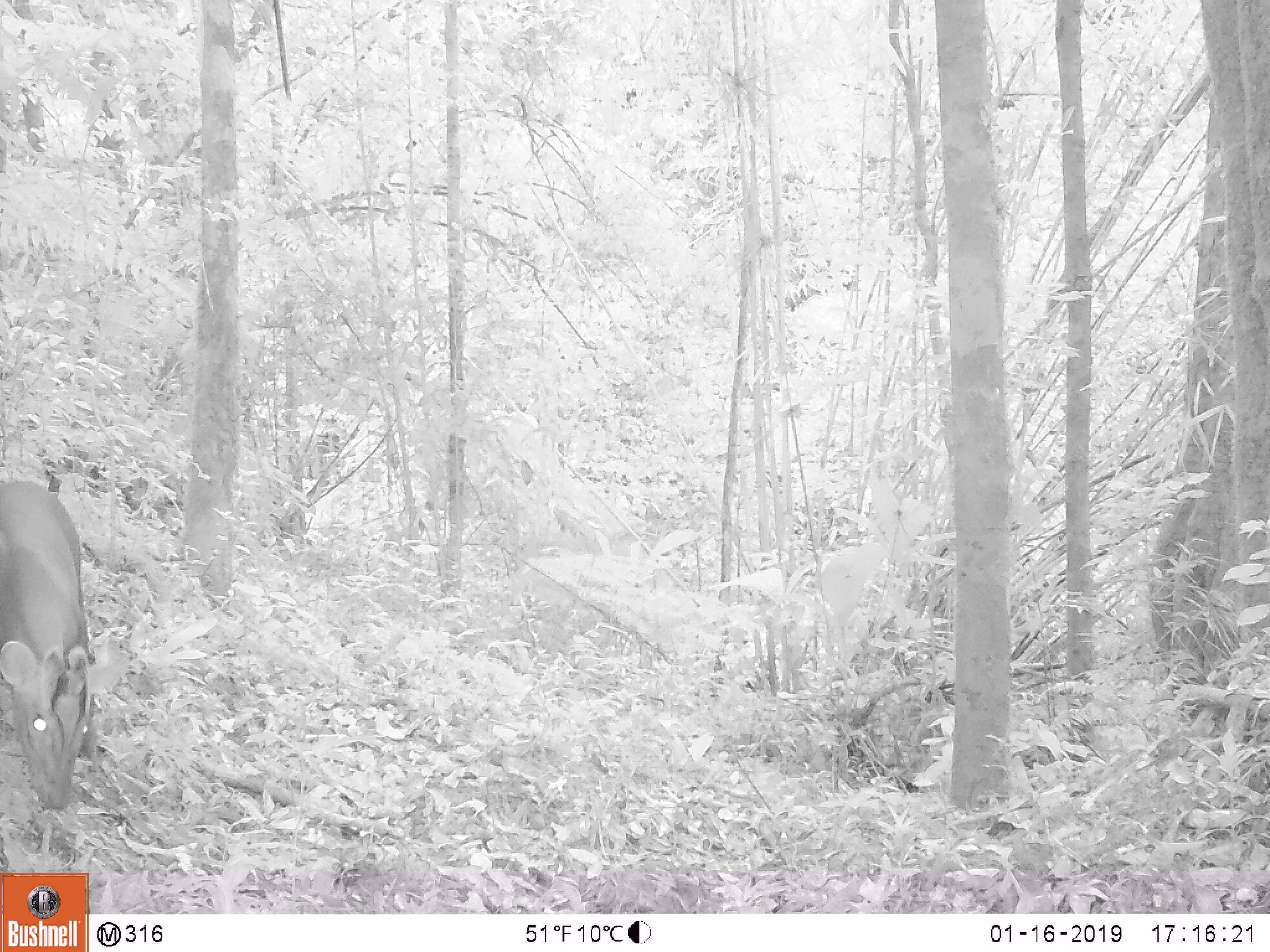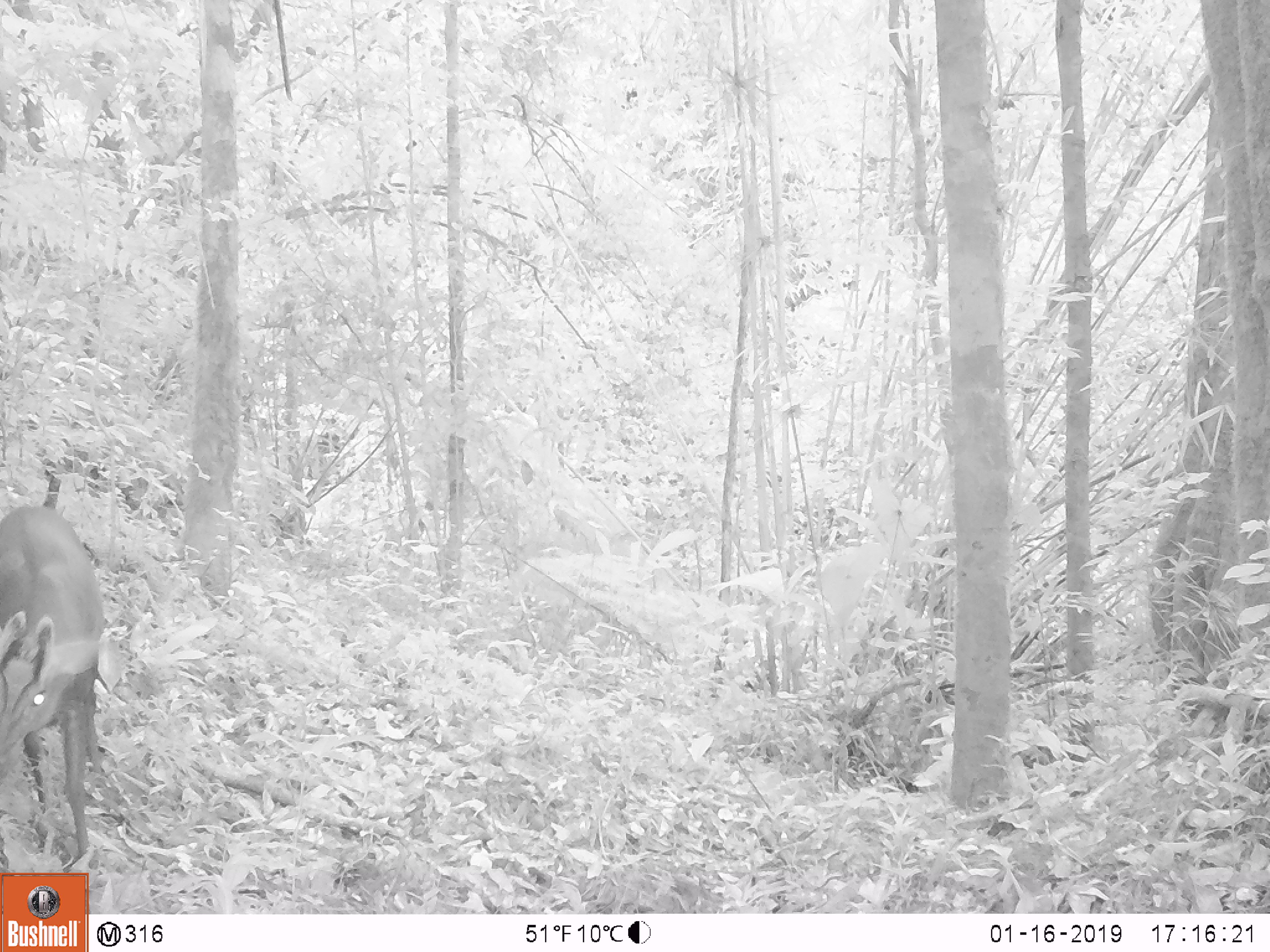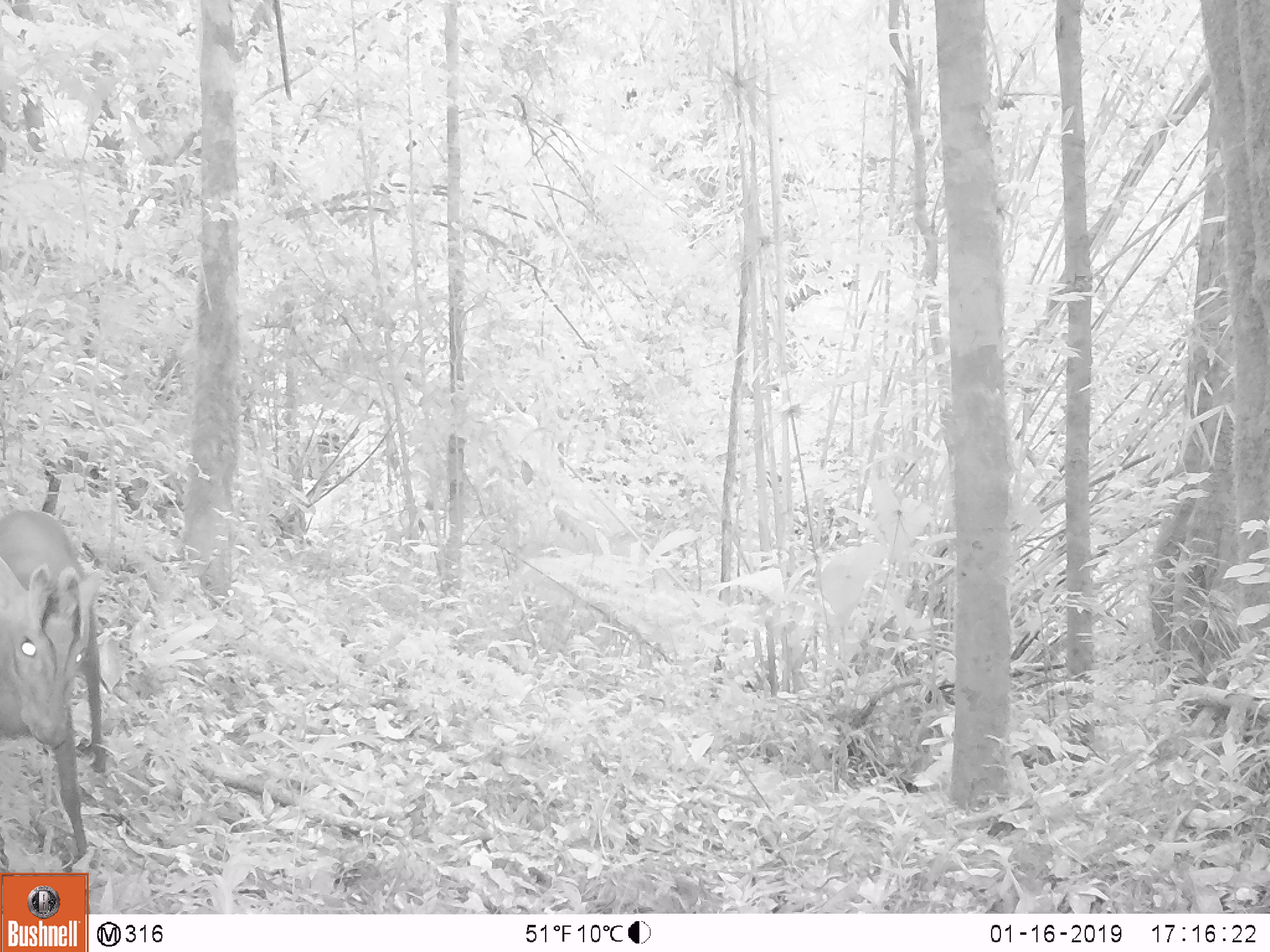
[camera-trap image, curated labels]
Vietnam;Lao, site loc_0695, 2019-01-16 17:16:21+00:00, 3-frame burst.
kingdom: Animalia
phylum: Chordata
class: Mammalia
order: Artiodactyla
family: Cervidae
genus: Muntiacus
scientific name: Muntiacus rooseveltorum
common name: roosevelt's muntjac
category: roosevelts muntjac group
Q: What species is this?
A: Roosevelts muntjac group (roosevelt's muntjac) (Muntiacus rooseveltorum).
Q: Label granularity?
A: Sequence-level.